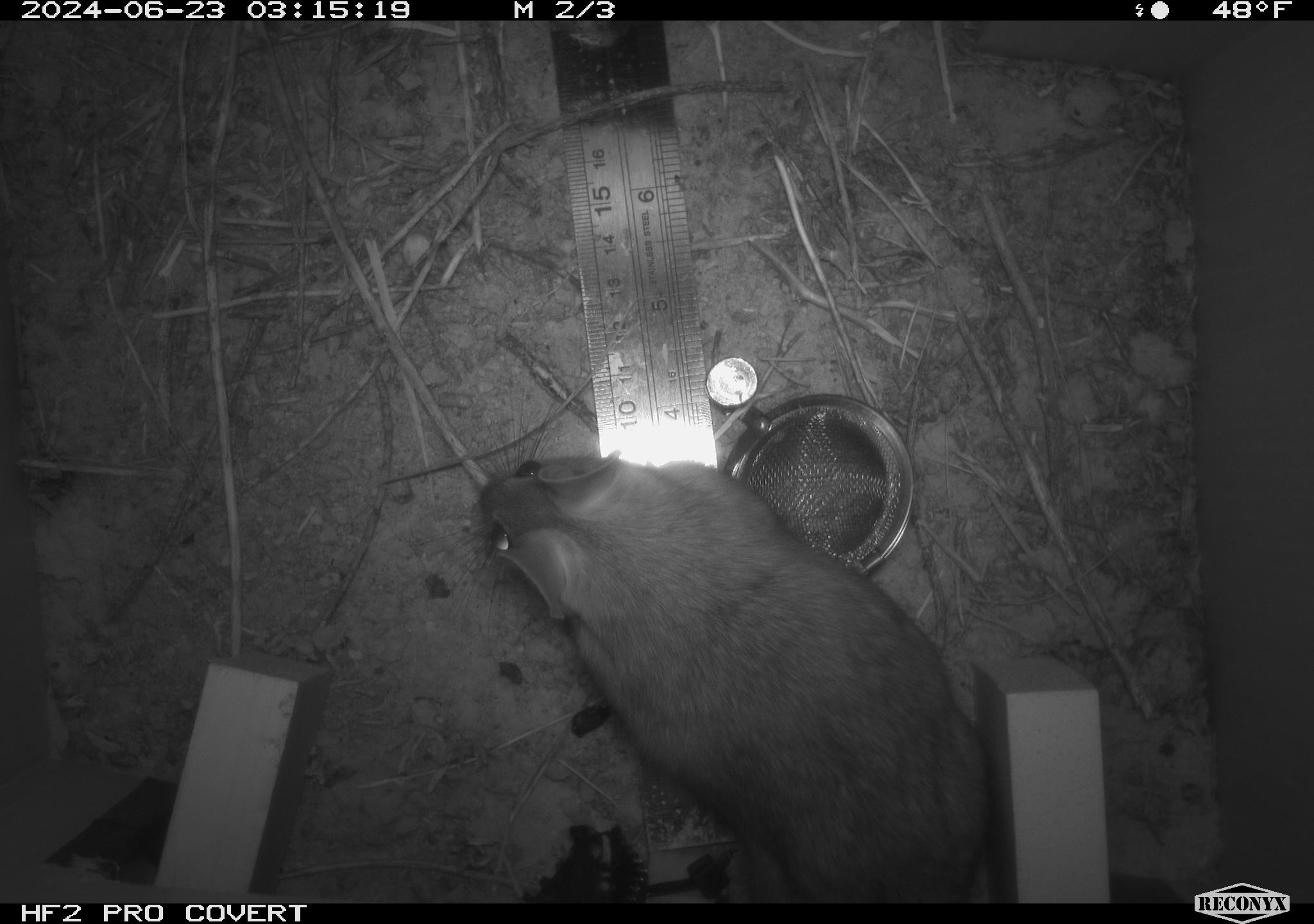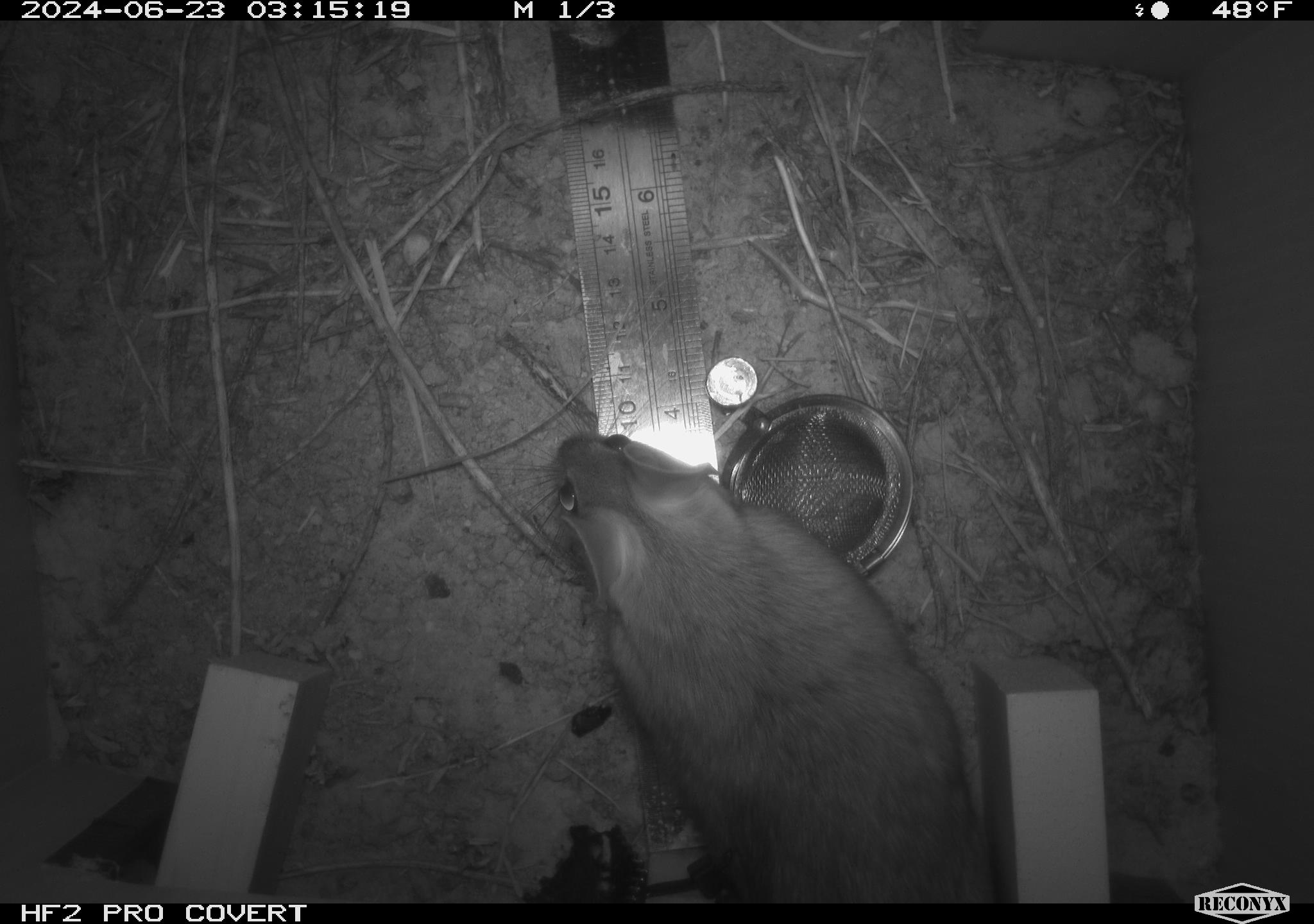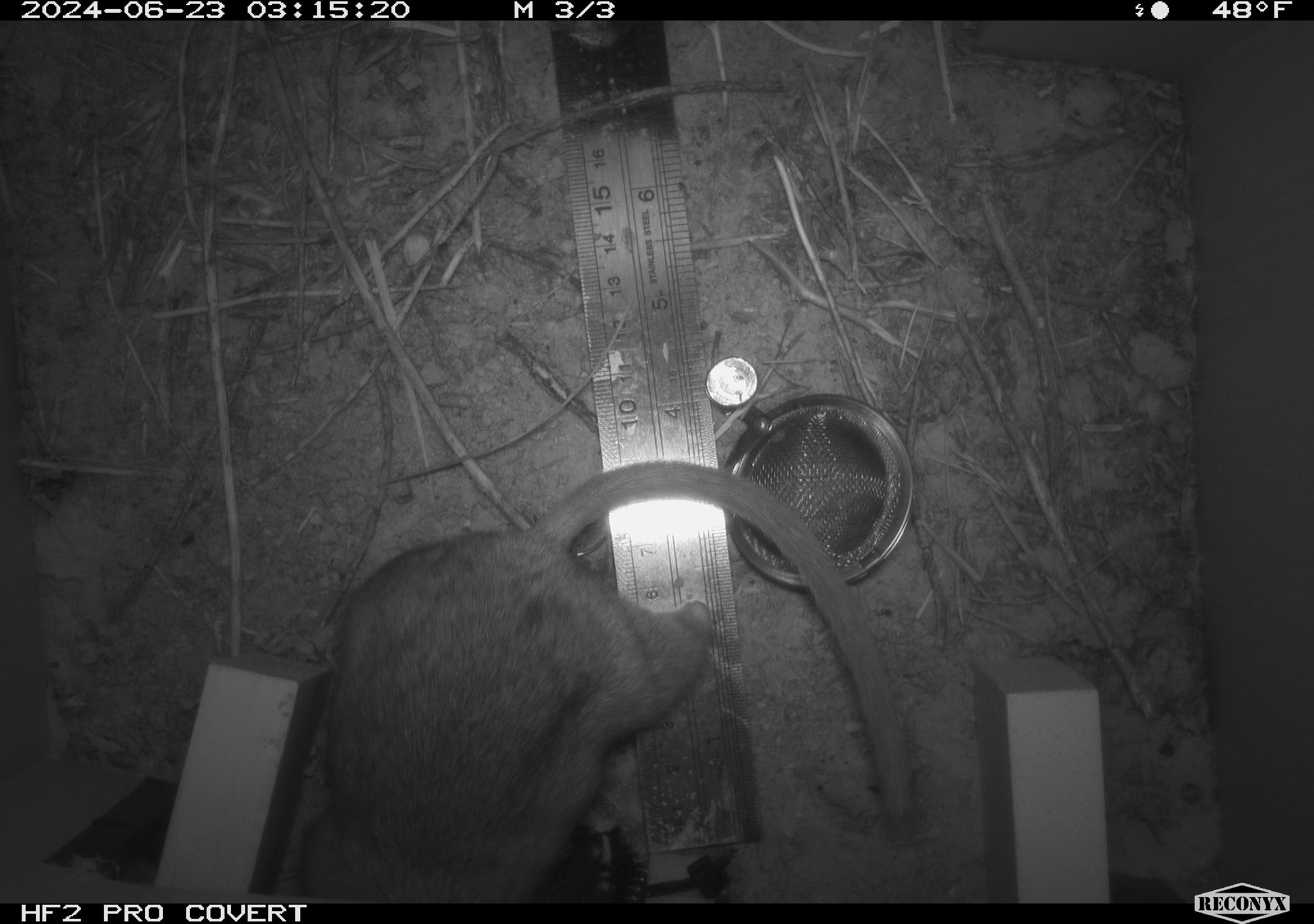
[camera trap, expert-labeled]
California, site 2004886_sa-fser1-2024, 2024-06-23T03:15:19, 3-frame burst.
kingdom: Animalia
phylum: Chordata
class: Mammalia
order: Rodentia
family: Cricetidae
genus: Neotoma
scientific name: Neotoma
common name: pack rat or woodrat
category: neotoma species